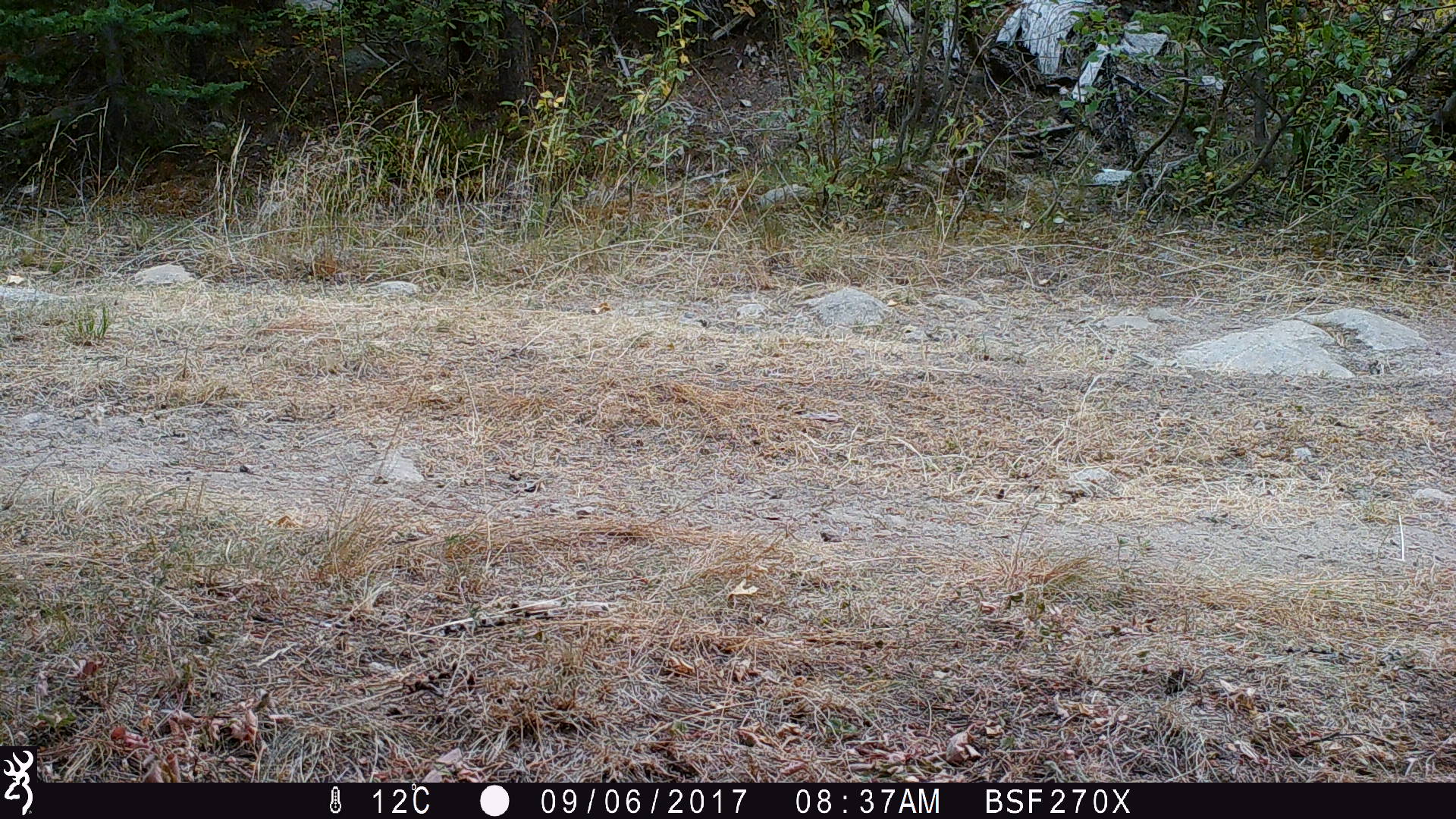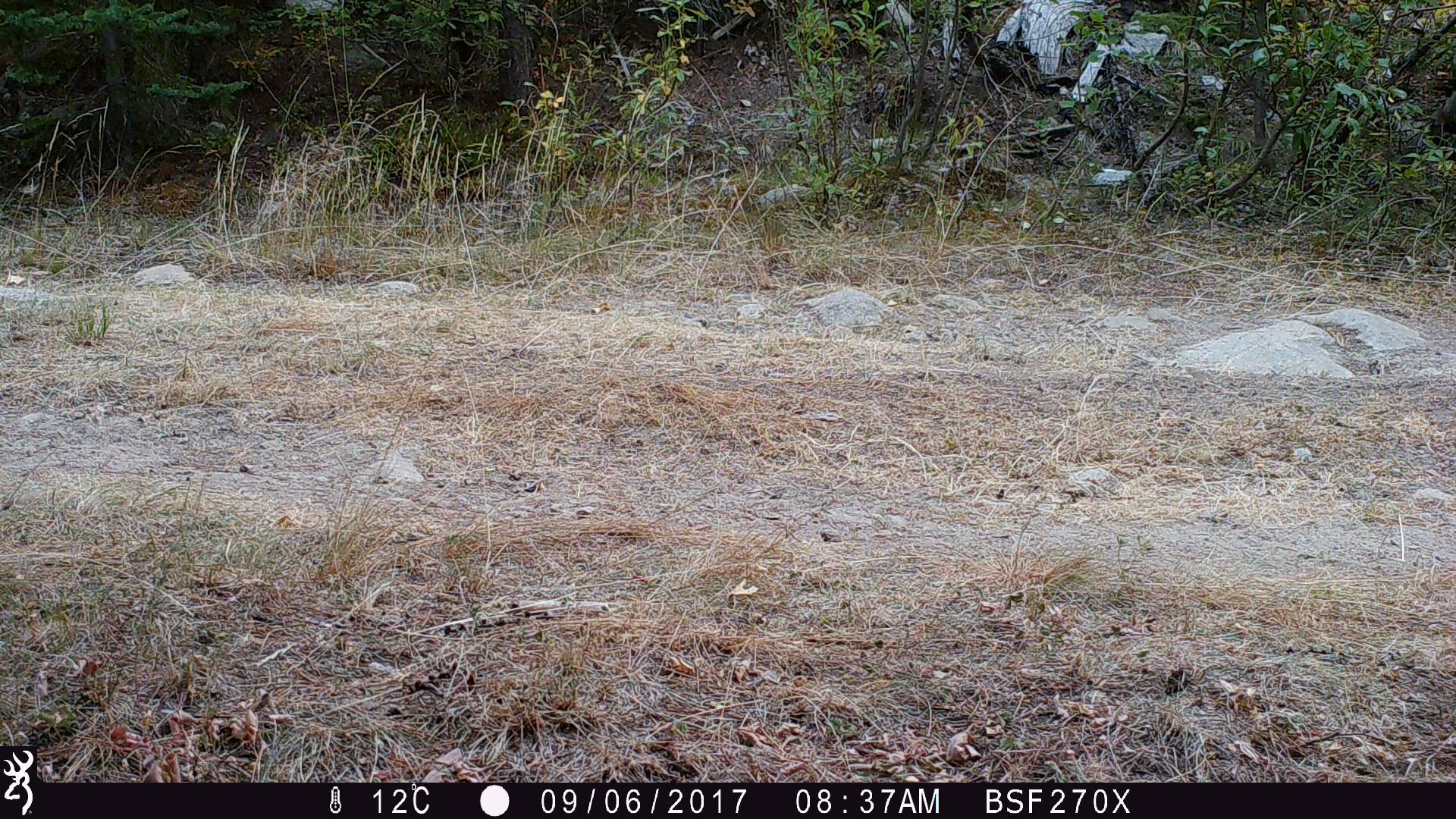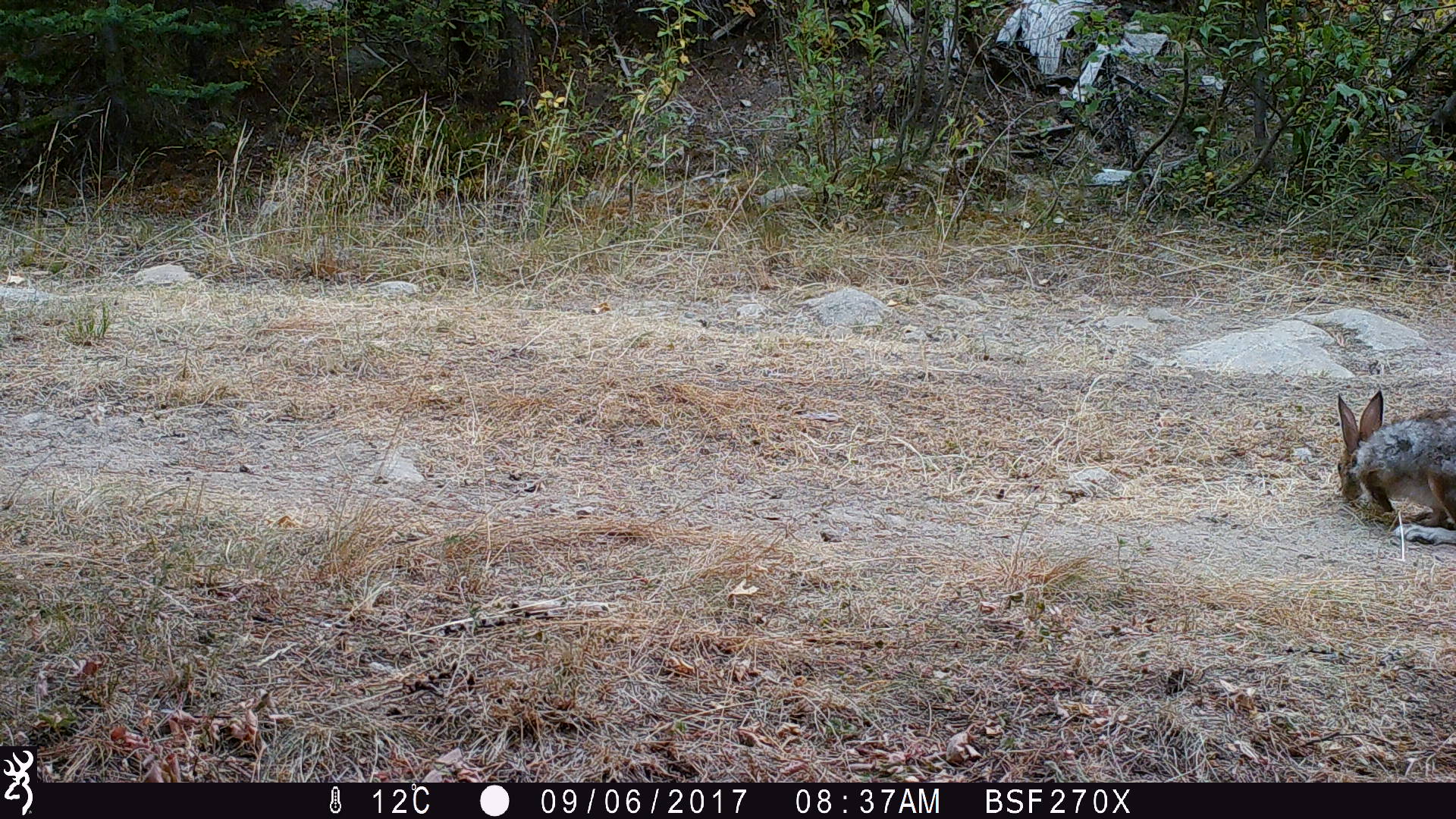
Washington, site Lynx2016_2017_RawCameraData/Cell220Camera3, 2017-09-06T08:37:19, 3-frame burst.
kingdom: Animalia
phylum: Chordata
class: Mammalia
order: Lagomorpha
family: Leporidae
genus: Lepus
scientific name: Lepus americanus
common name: snowshoe hare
Lepus americanus (snowshoe hare). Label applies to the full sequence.